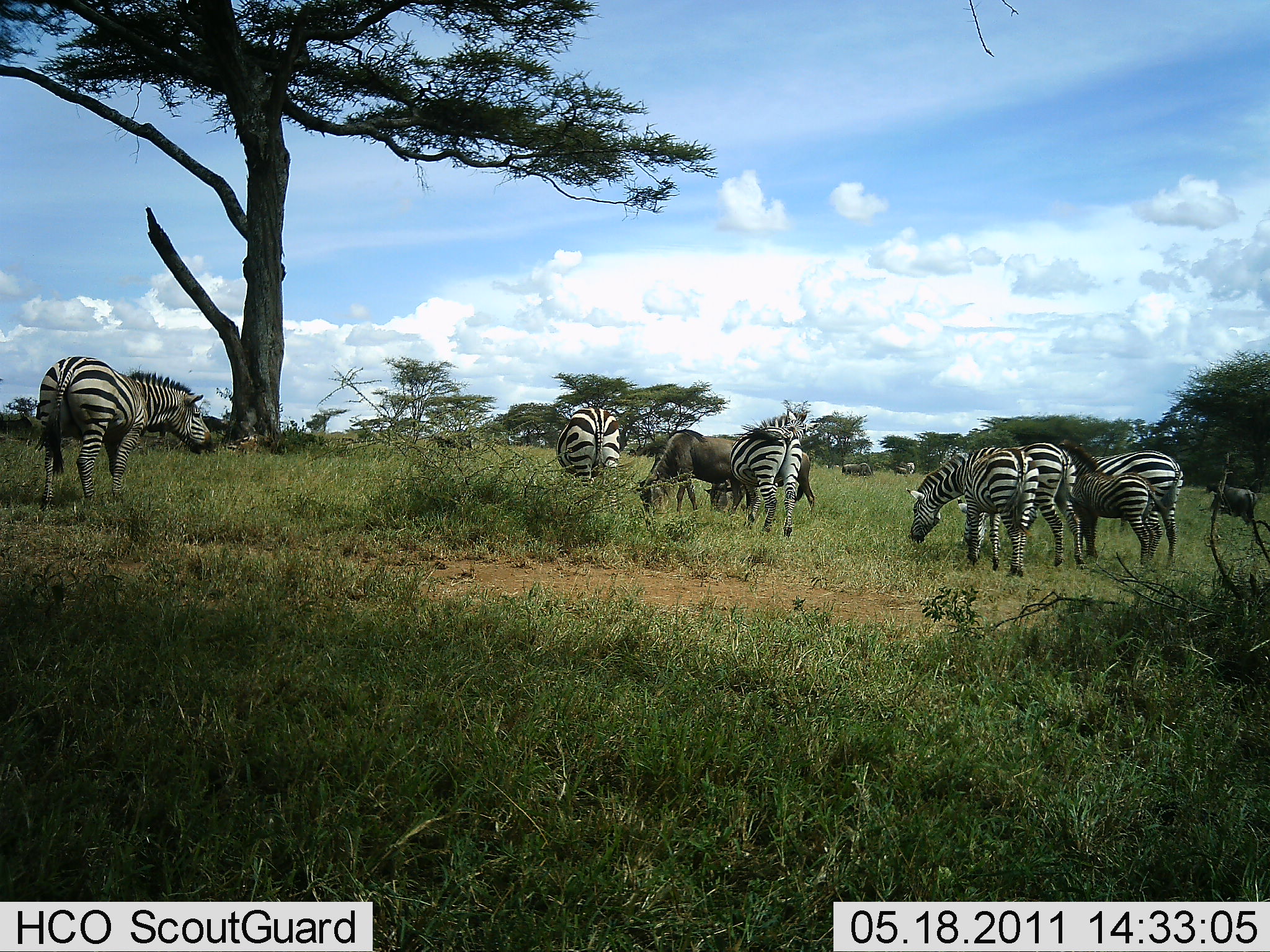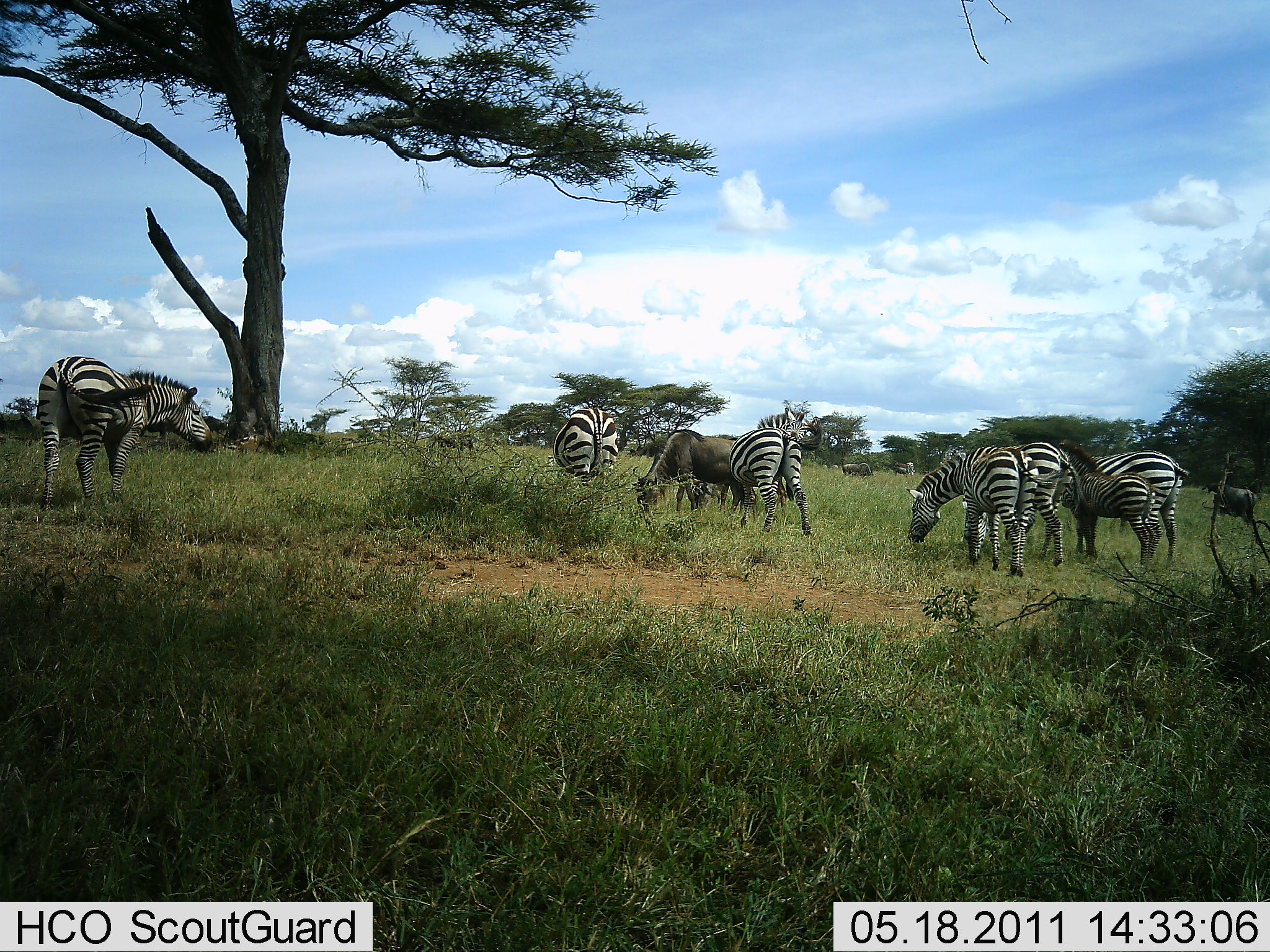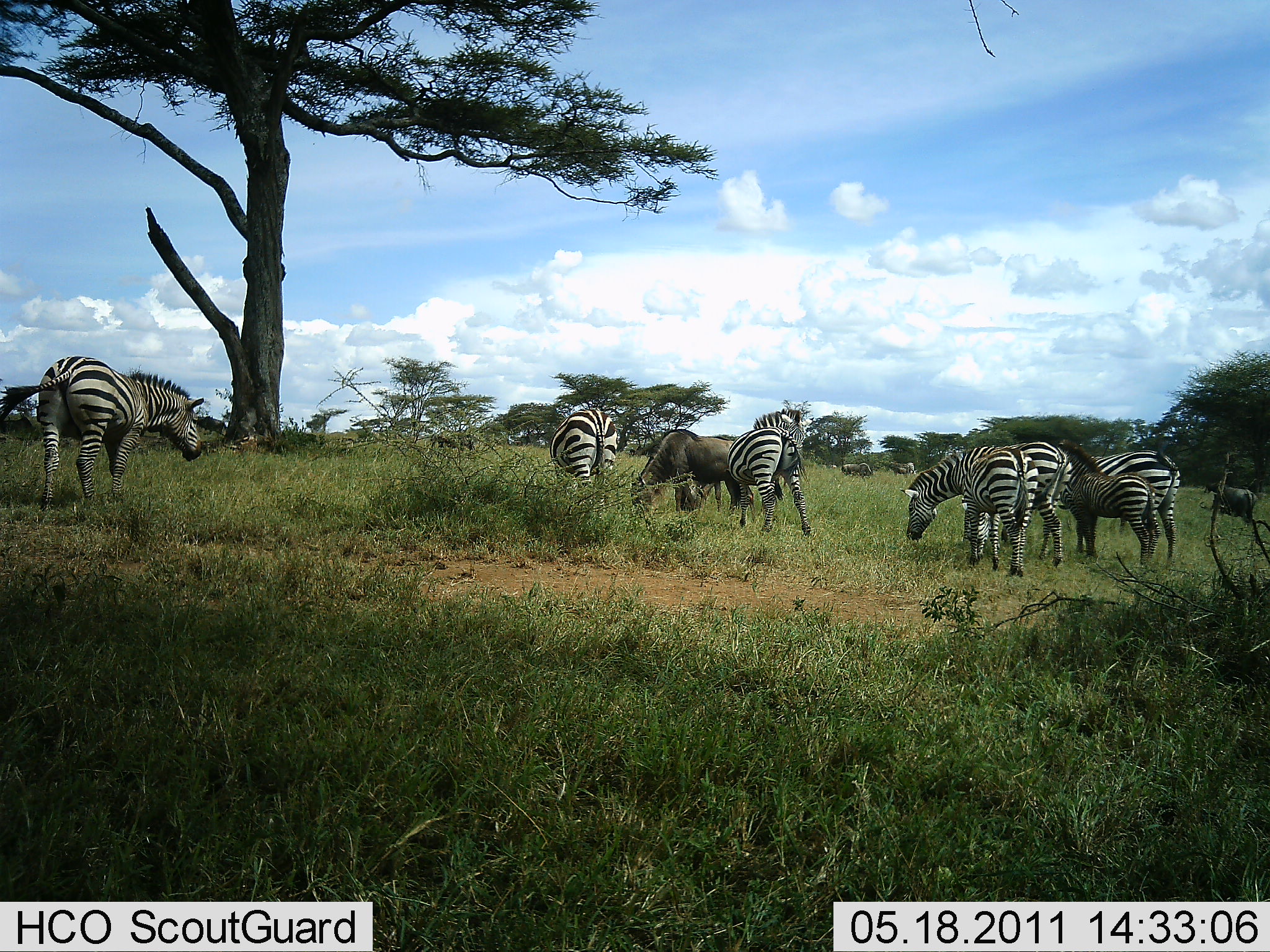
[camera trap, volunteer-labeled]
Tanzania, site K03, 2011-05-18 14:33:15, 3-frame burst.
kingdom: Animalia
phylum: Chordata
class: Mammalia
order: Artiodactyla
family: Bovidae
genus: Connochaetes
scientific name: Connochaetes taurinus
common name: blue wildebeest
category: wildebeest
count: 2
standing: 17%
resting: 0%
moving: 0%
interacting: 8%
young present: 0%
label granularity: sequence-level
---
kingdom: Animalia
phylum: Chordata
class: Mammalia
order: Perissodactyla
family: Equidae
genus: Equus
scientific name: Equus quagga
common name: plains zebra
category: zebra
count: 7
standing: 42%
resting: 5%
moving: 5%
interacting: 16%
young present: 47%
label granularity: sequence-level